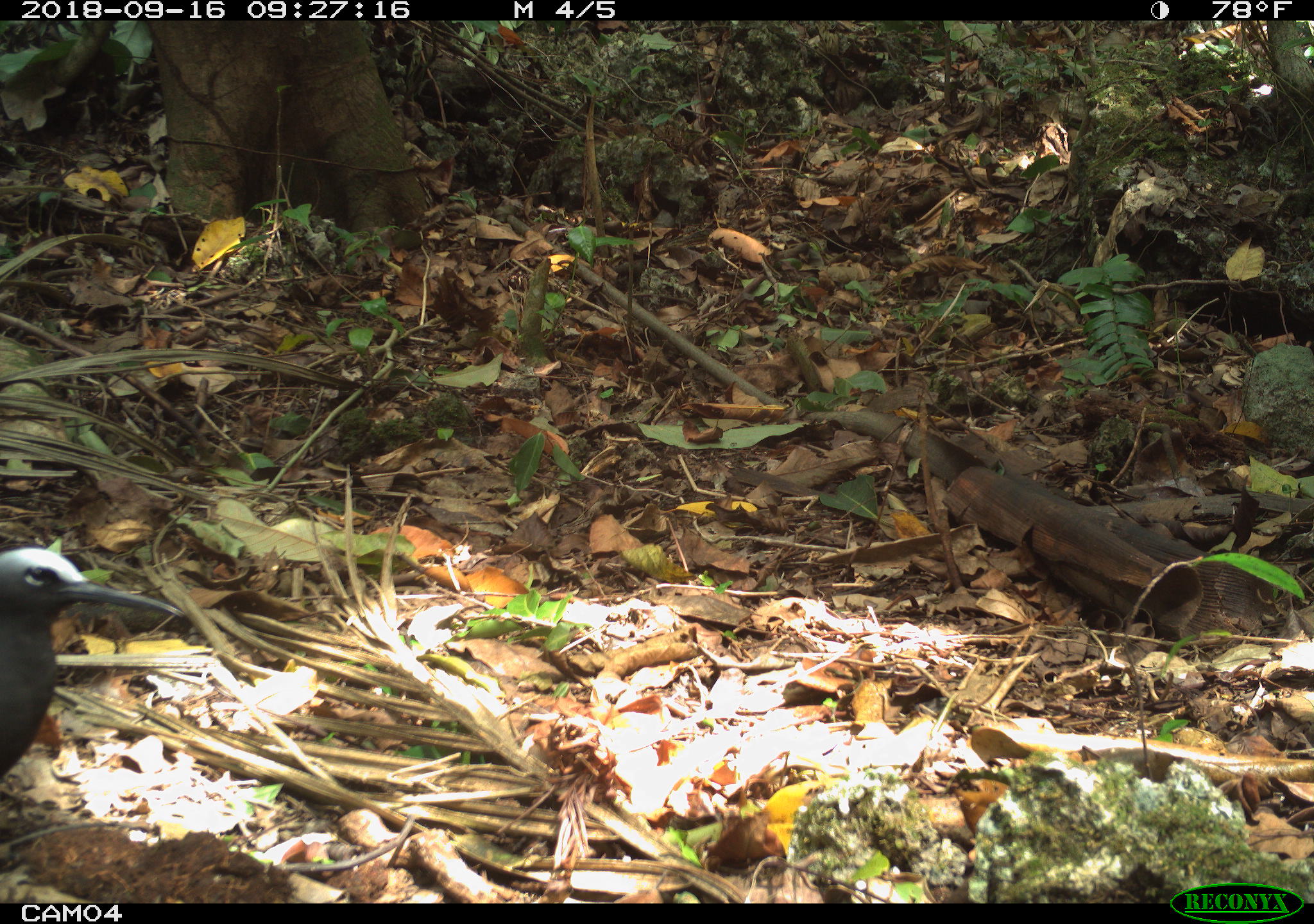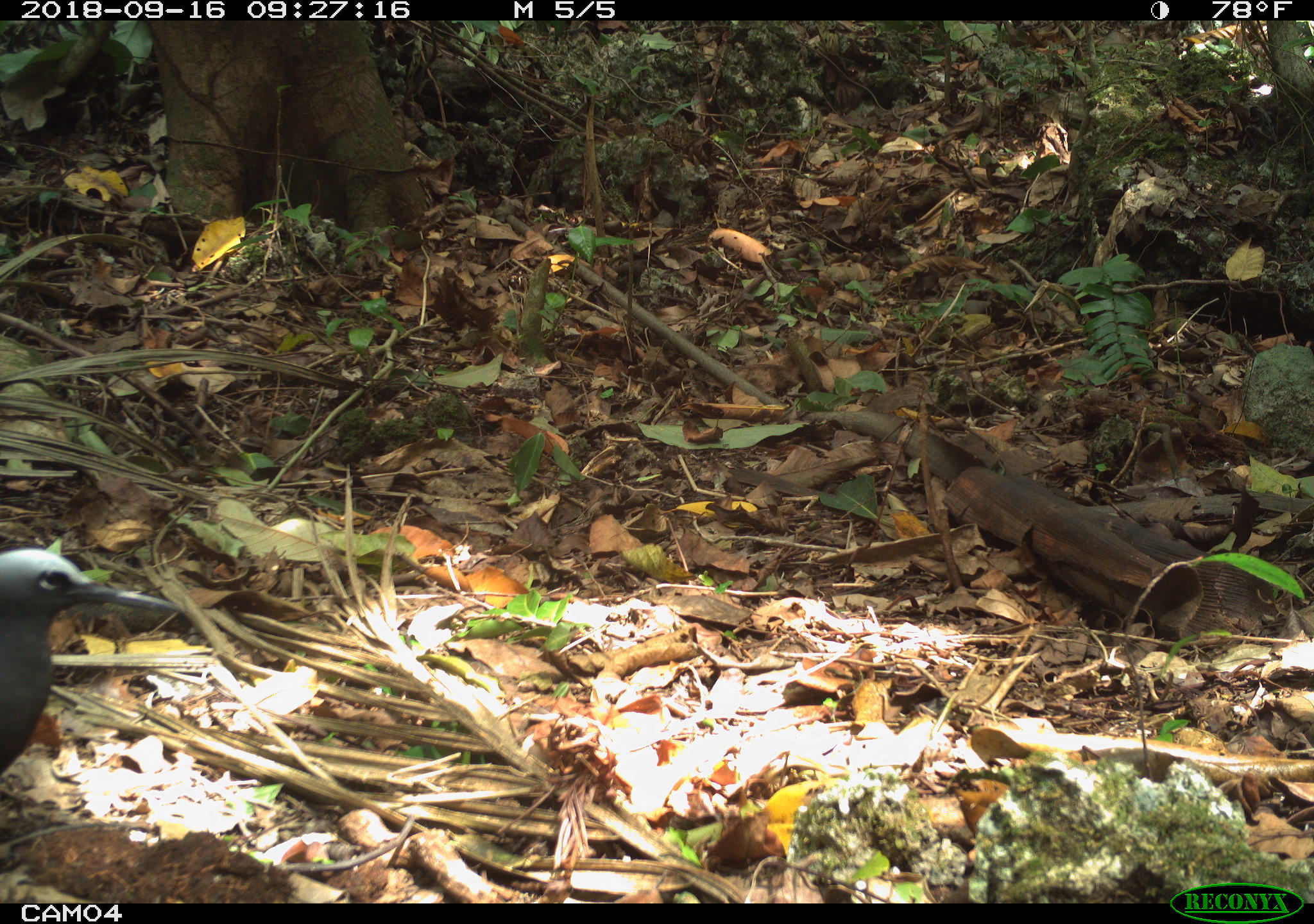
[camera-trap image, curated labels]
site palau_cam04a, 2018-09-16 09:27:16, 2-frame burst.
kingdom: Animalia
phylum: Chordata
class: Aves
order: Charadriiformes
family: Laridae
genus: Anous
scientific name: Anous stolidus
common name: brown noddy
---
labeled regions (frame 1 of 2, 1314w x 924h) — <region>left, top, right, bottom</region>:
brown noddy: <region>1, 538, 227, 810</region>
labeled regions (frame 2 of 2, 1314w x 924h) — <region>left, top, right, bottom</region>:
brown noddy: <region>0, 542, 246, 805</region>